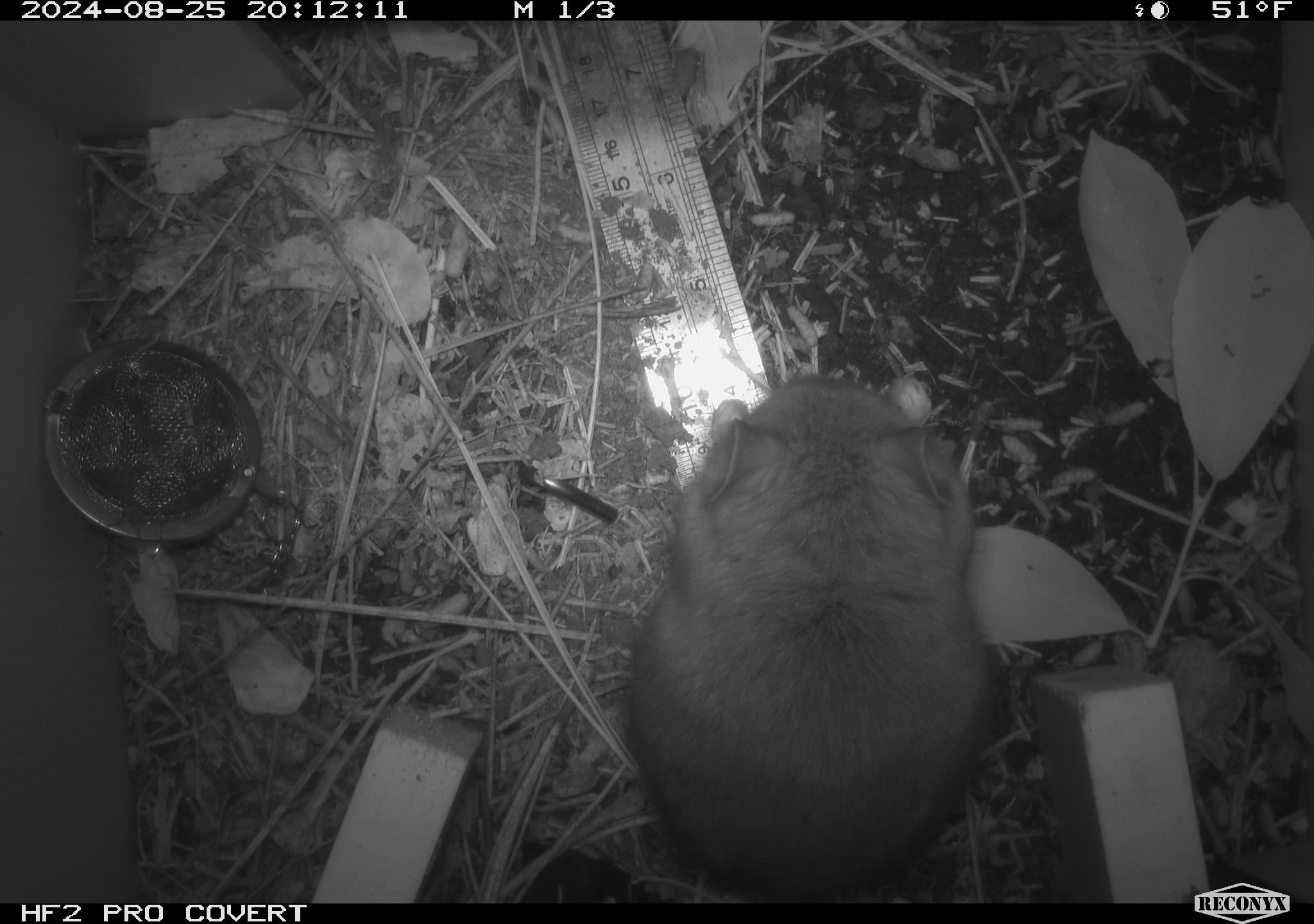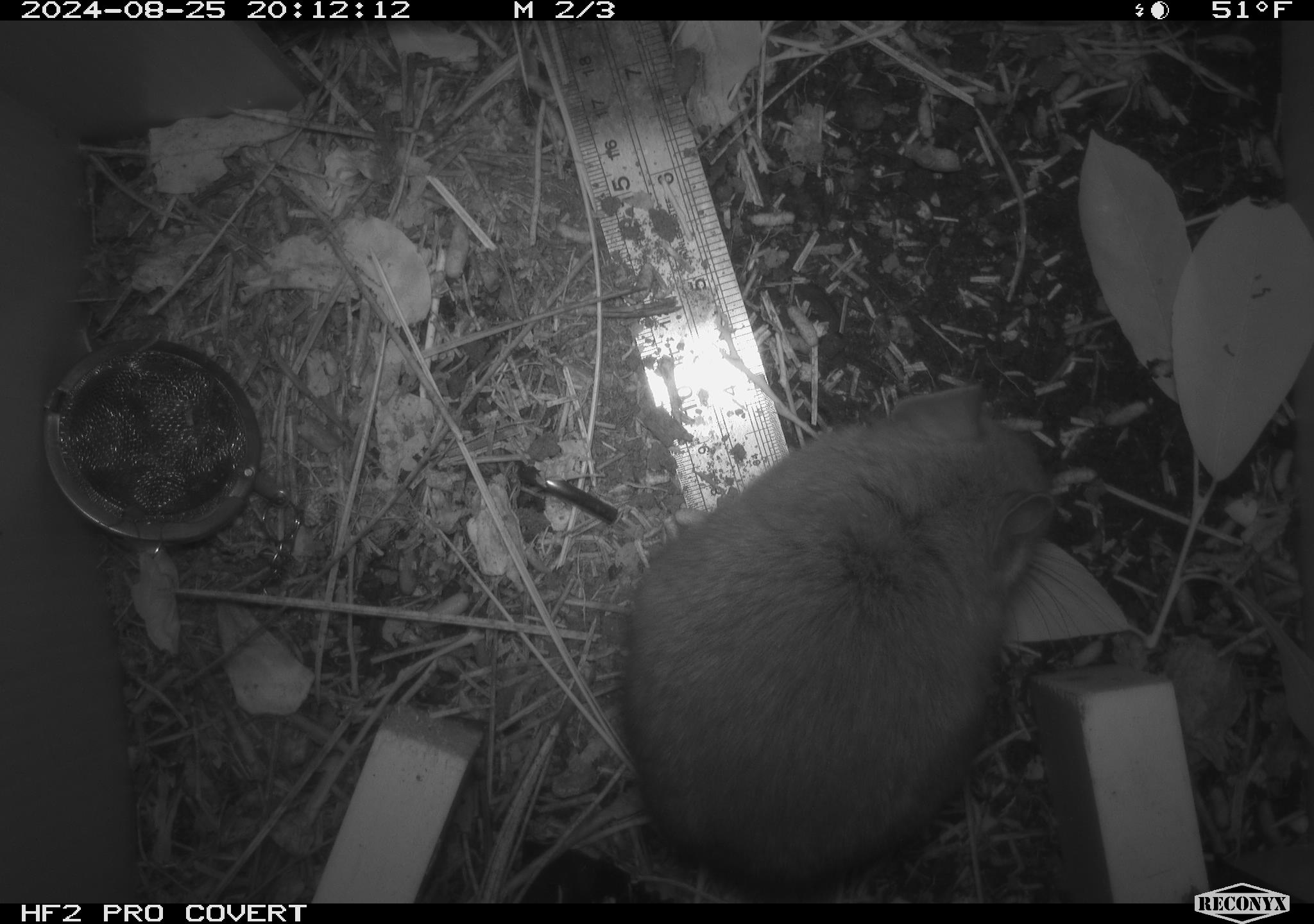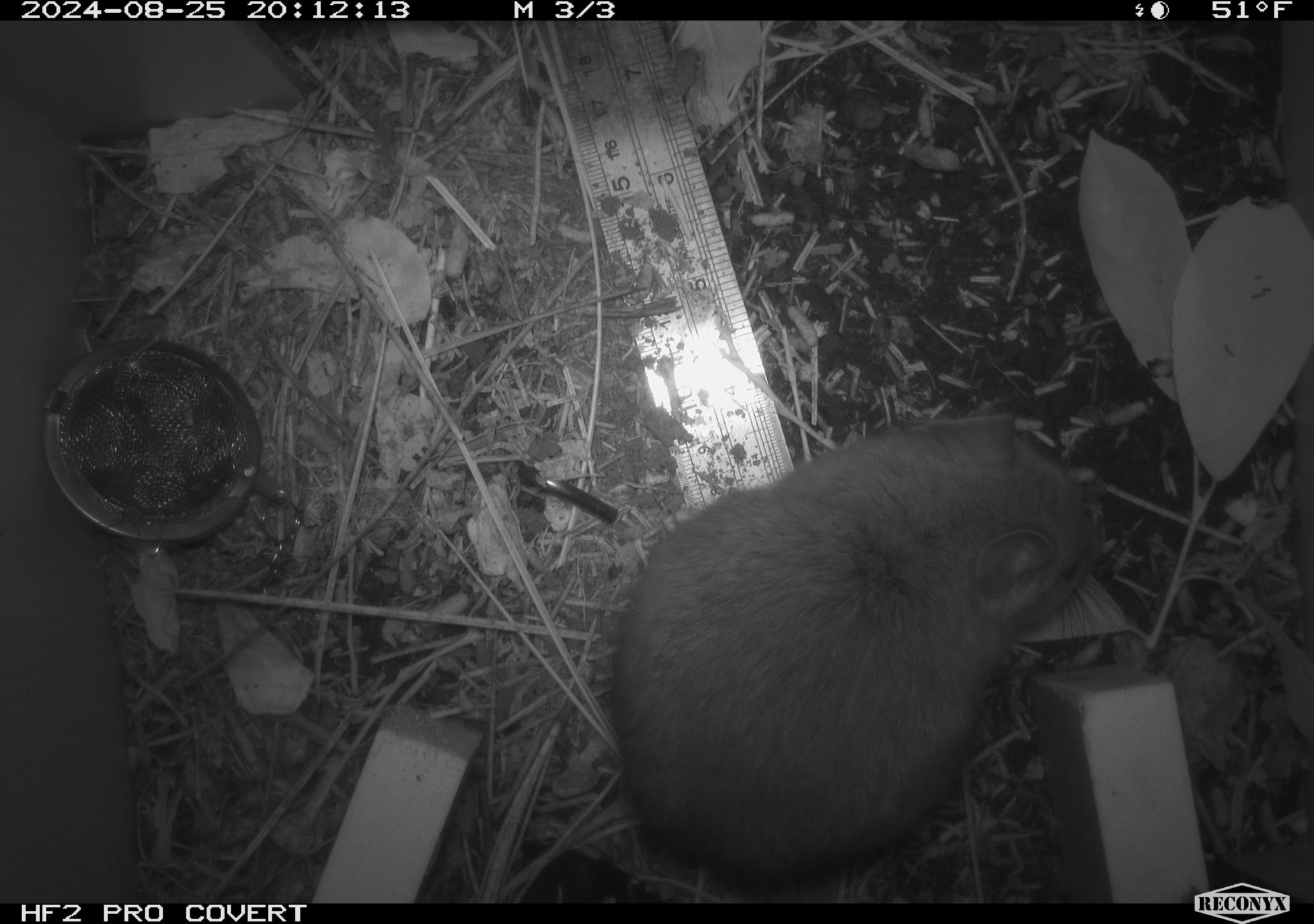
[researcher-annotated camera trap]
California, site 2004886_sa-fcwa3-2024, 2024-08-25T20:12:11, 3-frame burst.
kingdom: Animalia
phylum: Chordata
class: Mammalia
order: Rodentia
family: Cricetidae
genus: Neotoma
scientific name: Neotoma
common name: pack rat or woodrat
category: neotoma species